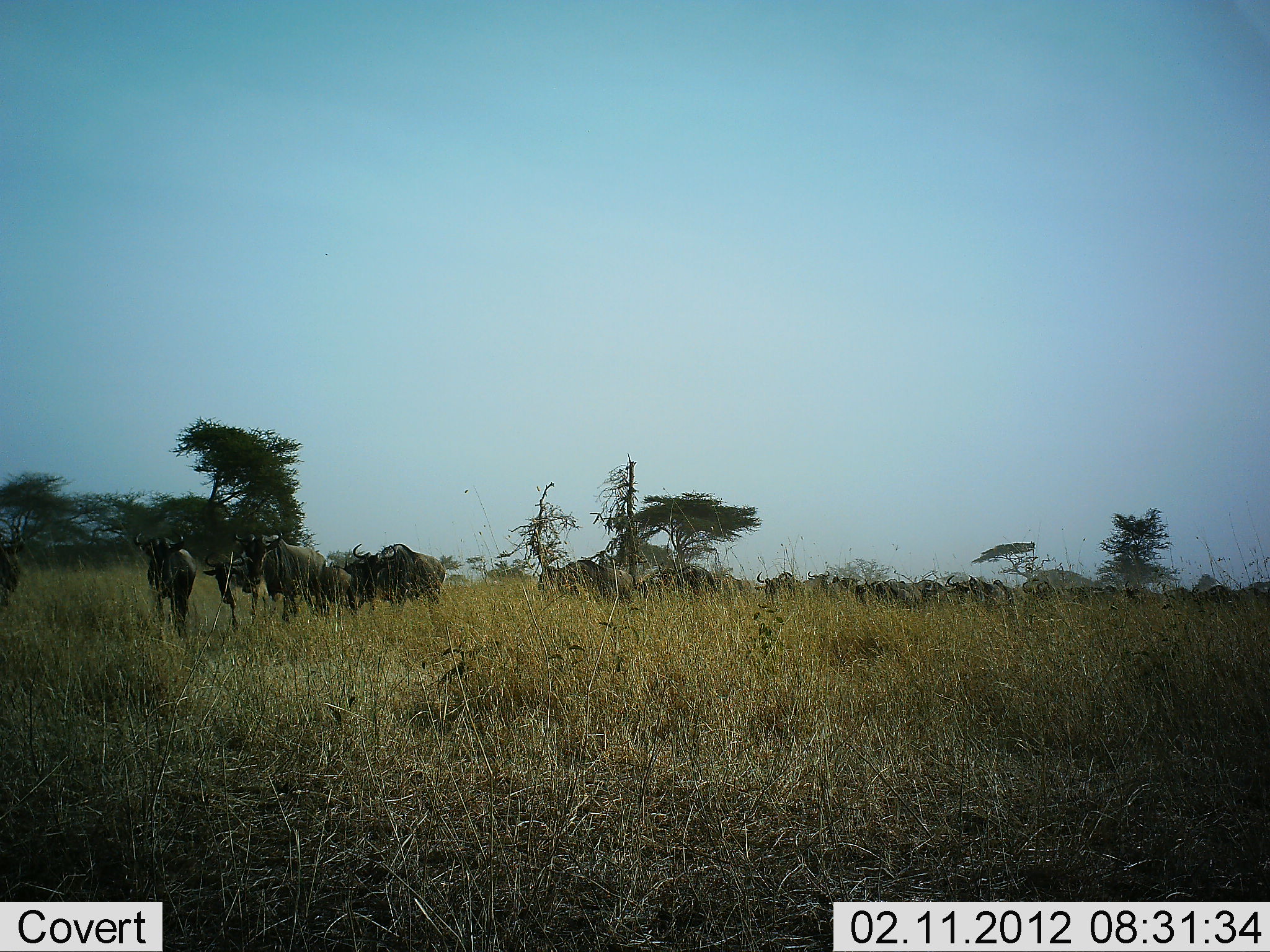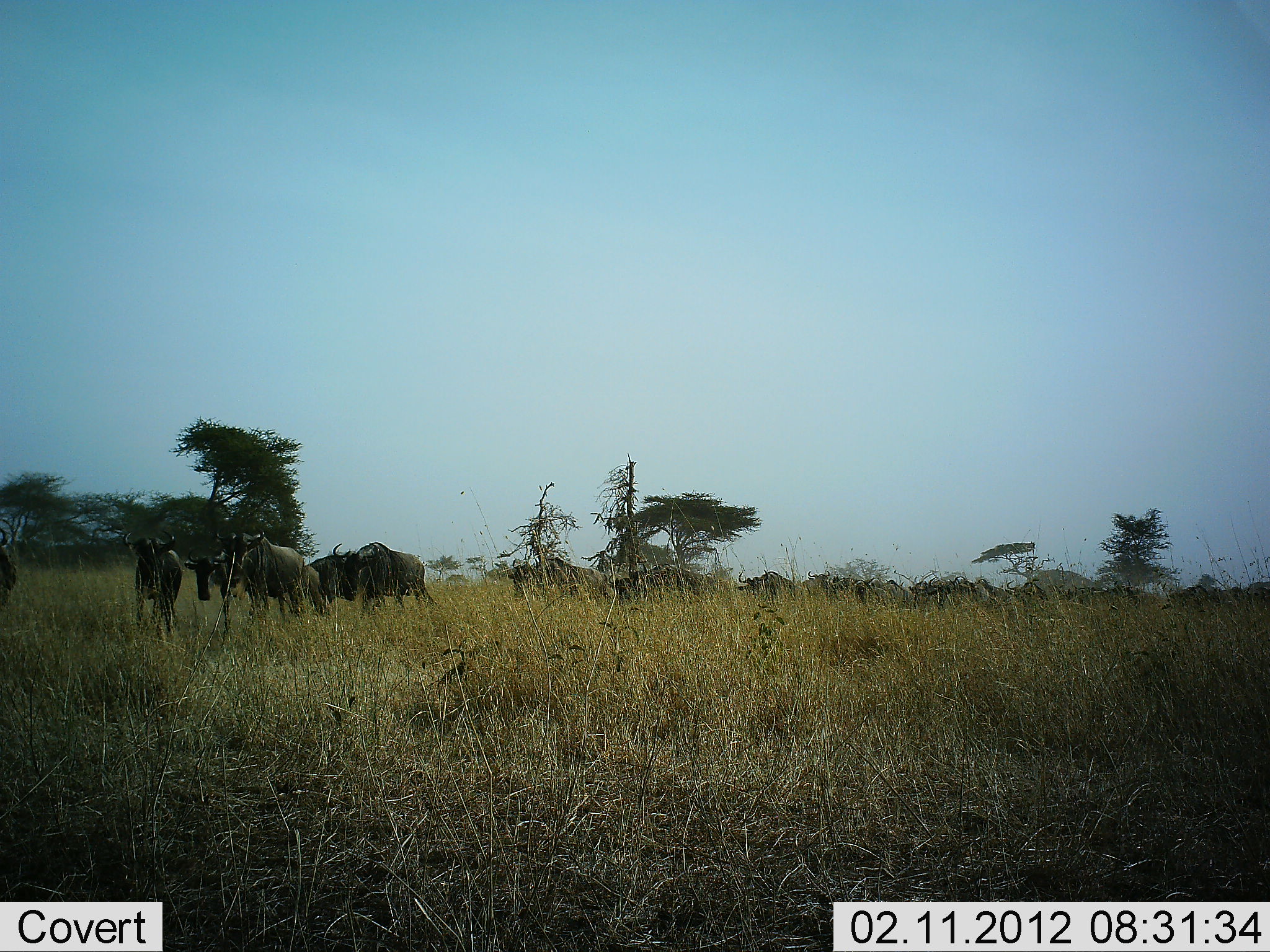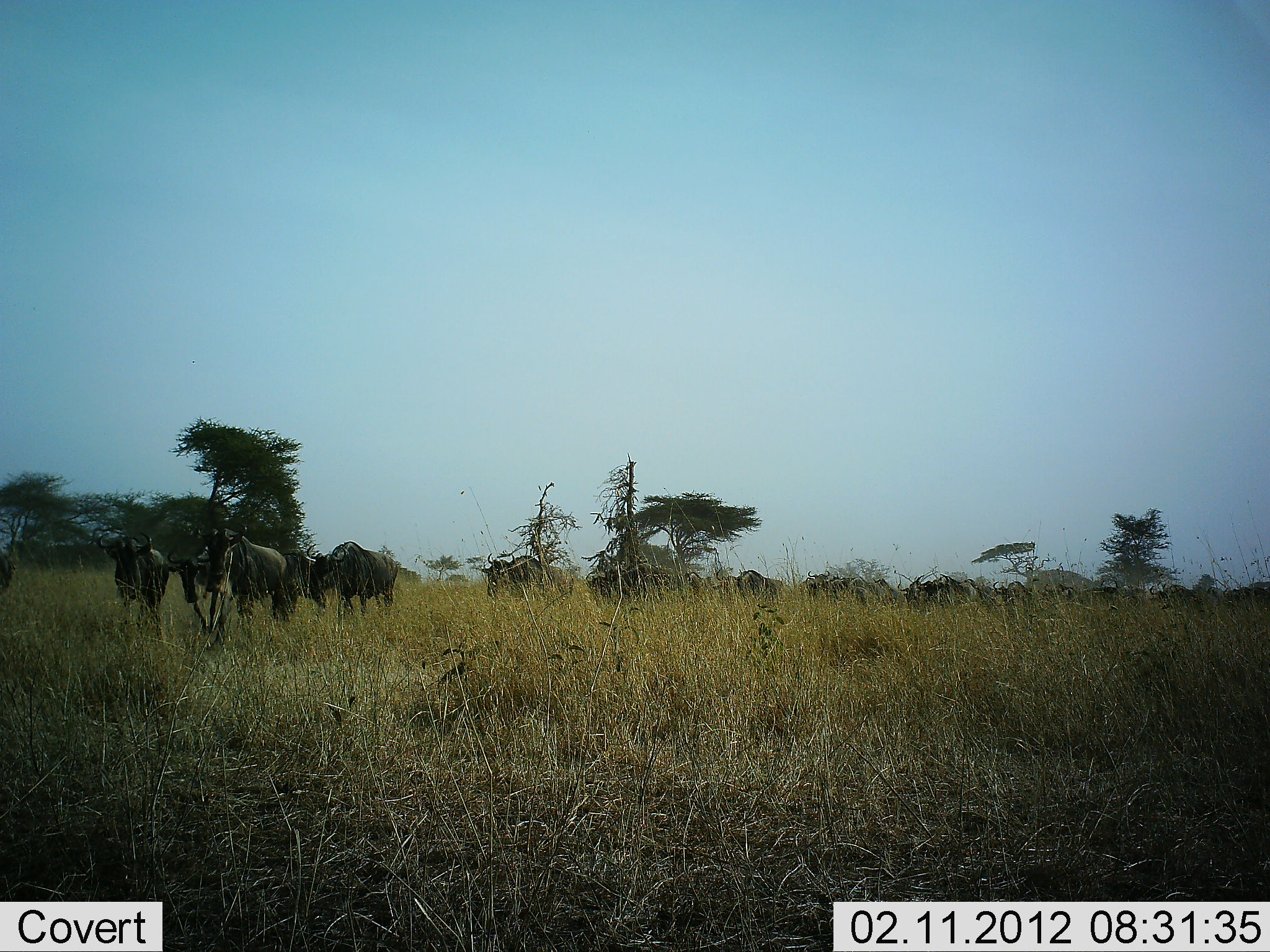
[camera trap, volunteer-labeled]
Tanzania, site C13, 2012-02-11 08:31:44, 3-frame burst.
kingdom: Animalia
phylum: Chordata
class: Mammalia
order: Artiodactyla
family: Bovidae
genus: Connochaetes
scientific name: Connochaetes taurinus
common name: blue wildebeest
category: wildebeest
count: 11-50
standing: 12%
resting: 0%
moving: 88%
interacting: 0%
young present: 0%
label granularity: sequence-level